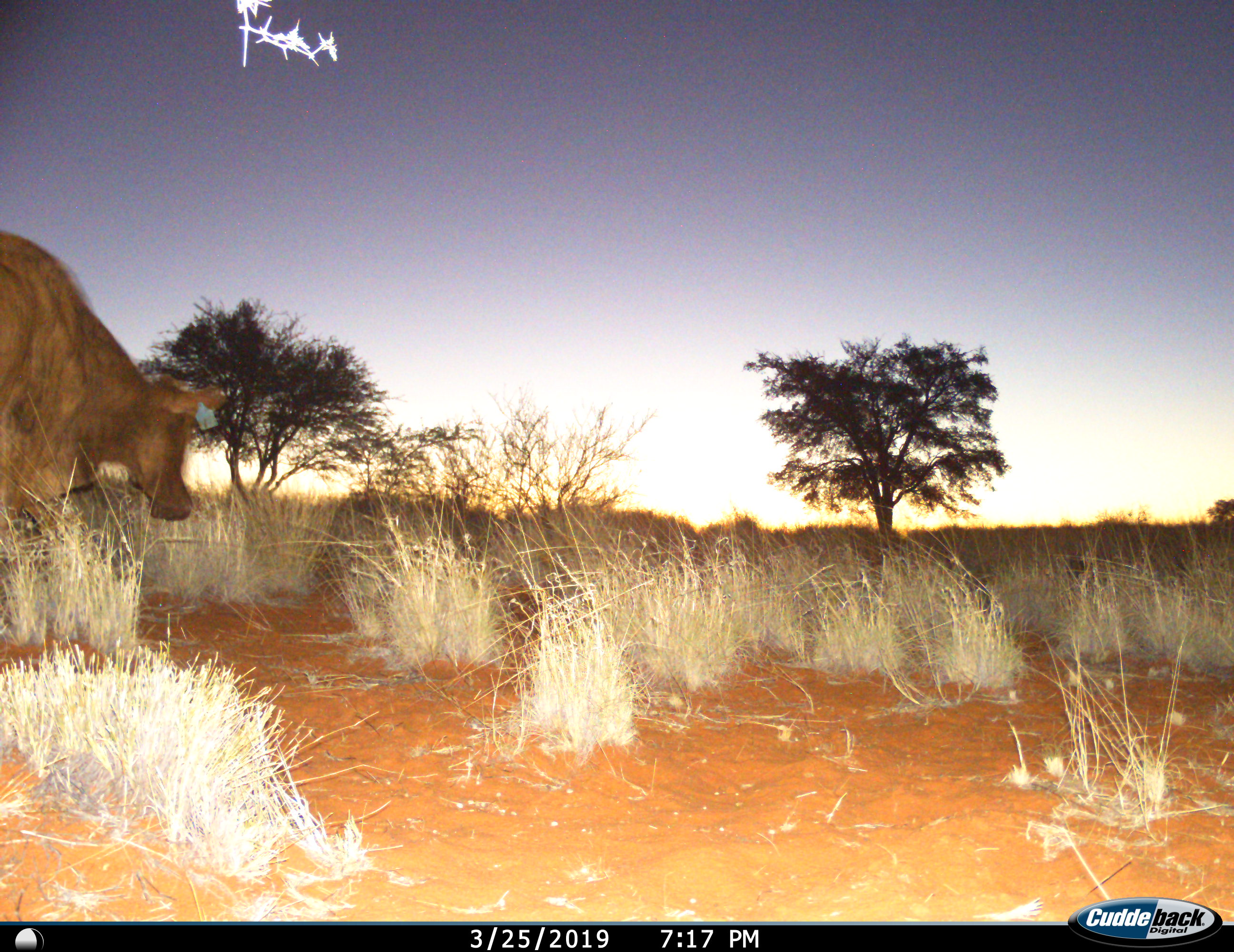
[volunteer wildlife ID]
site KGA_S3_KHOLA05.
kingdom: Animalia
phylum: Chordata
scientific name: Vertebrata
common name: domestic animal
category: domesticanimal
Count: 1.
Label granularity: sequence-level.